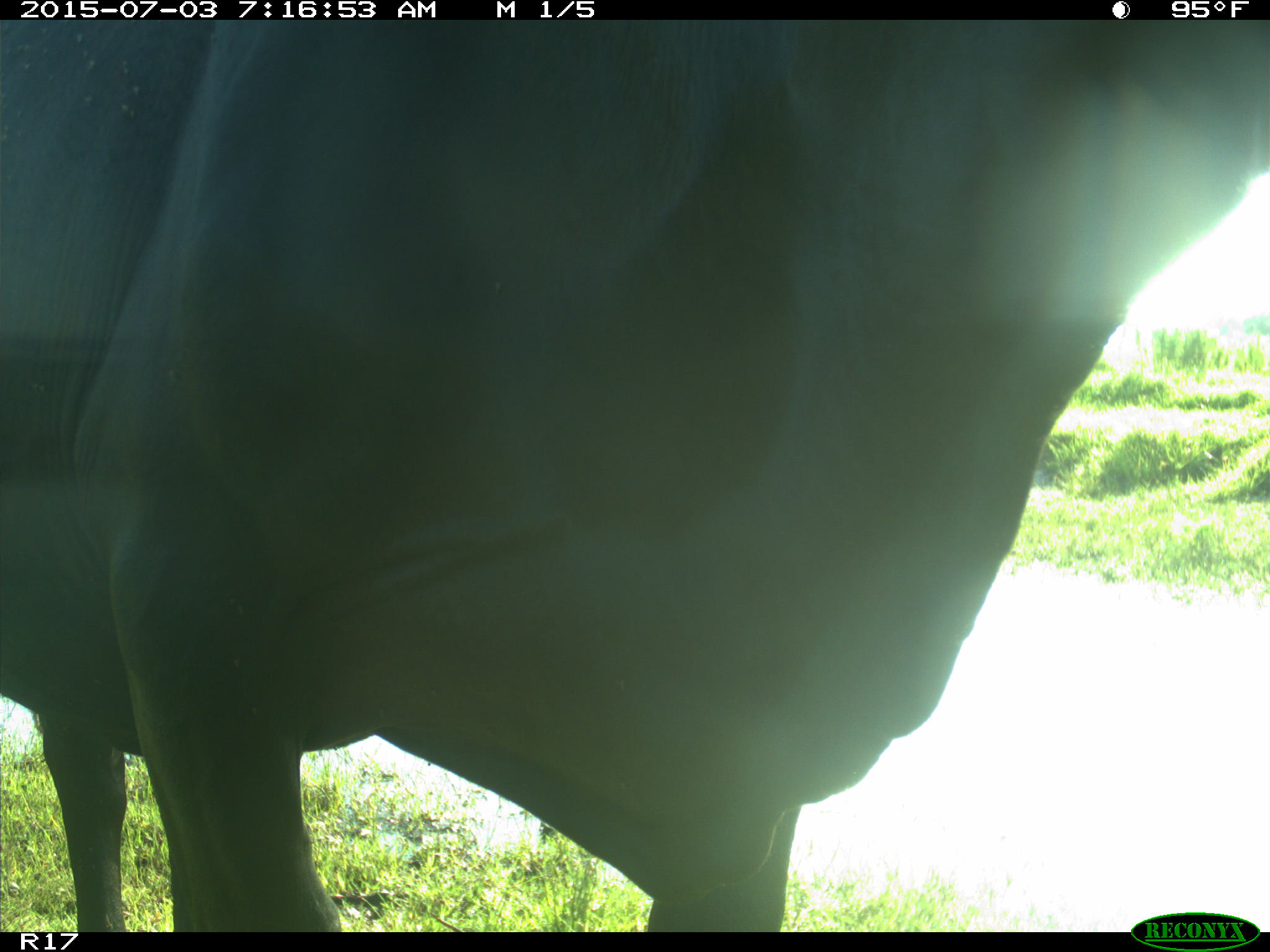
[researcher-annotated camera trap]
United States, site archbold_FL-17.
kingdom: Animalia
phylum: Chordata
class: Mammalia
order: Artiodactyla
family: Bovidae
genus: Bos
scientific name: Bos taurus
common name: domestic cow